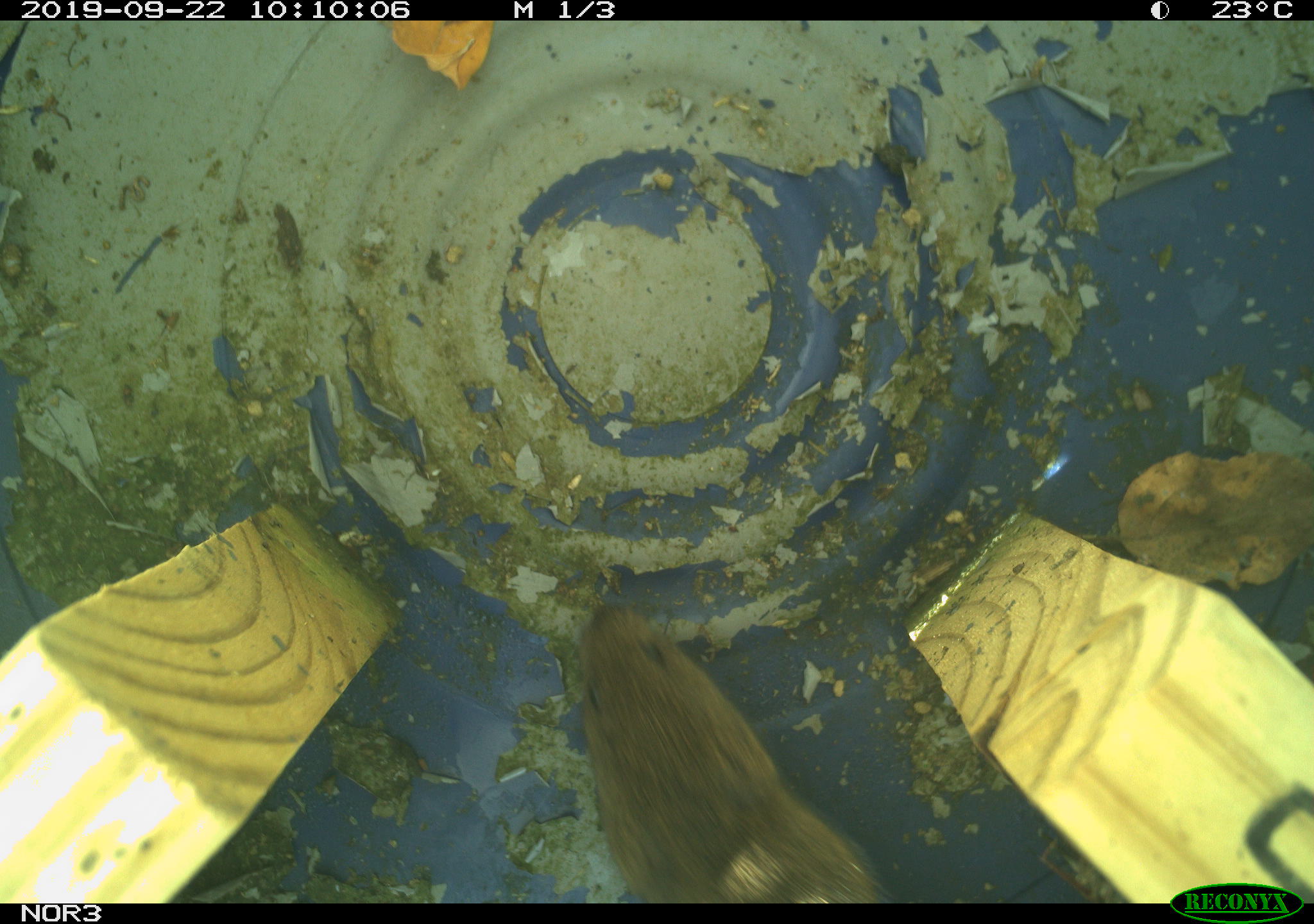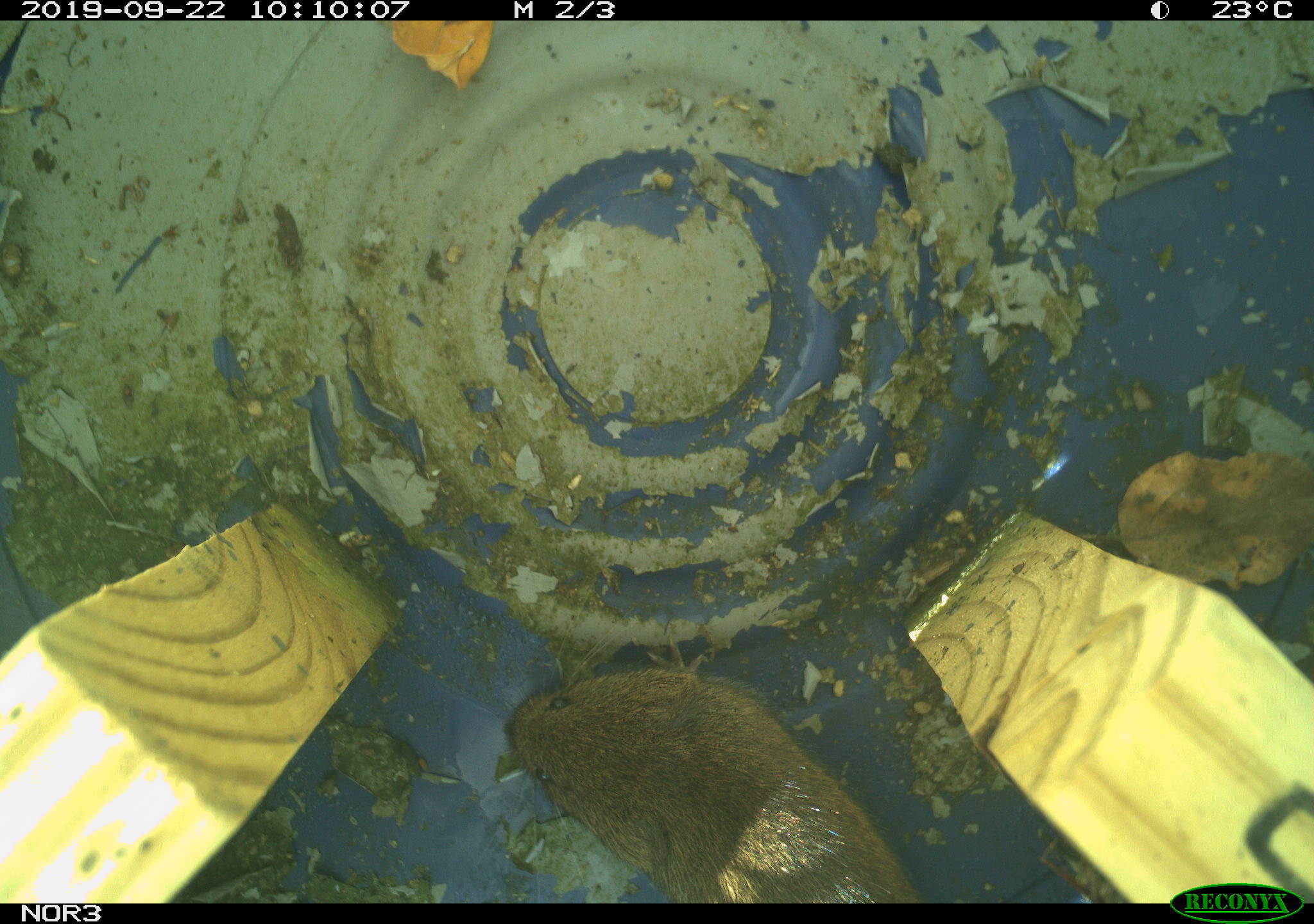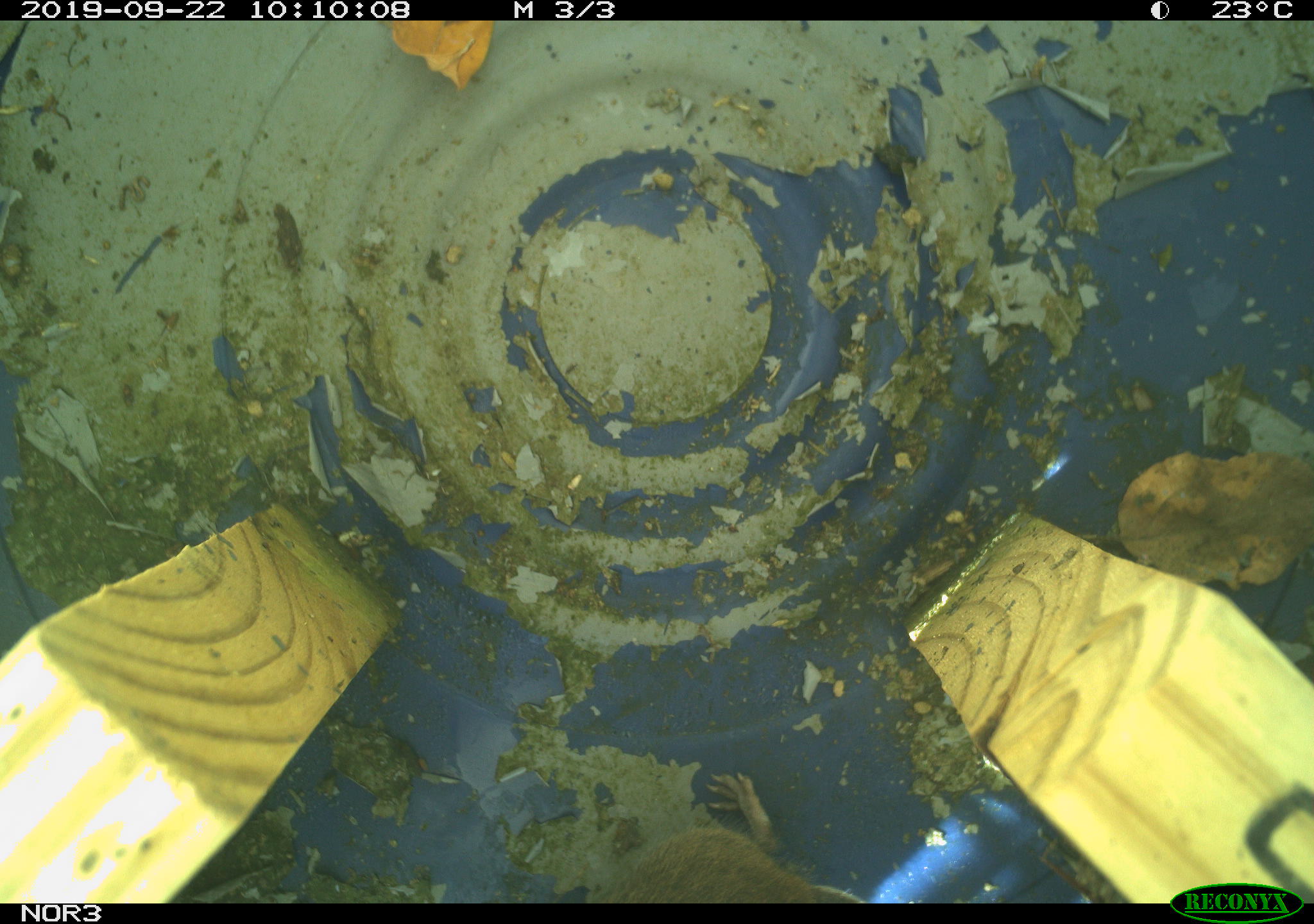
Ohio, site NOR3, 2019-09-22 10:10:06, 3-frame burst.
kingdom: Animalia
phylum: Chordata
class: Mammalia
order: Rodentia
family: Cricetidae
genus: Microtus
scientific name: Microtus pennsylvanicus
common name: meadow vole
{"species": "meadow vole (Microtus pennsylvanicus)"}